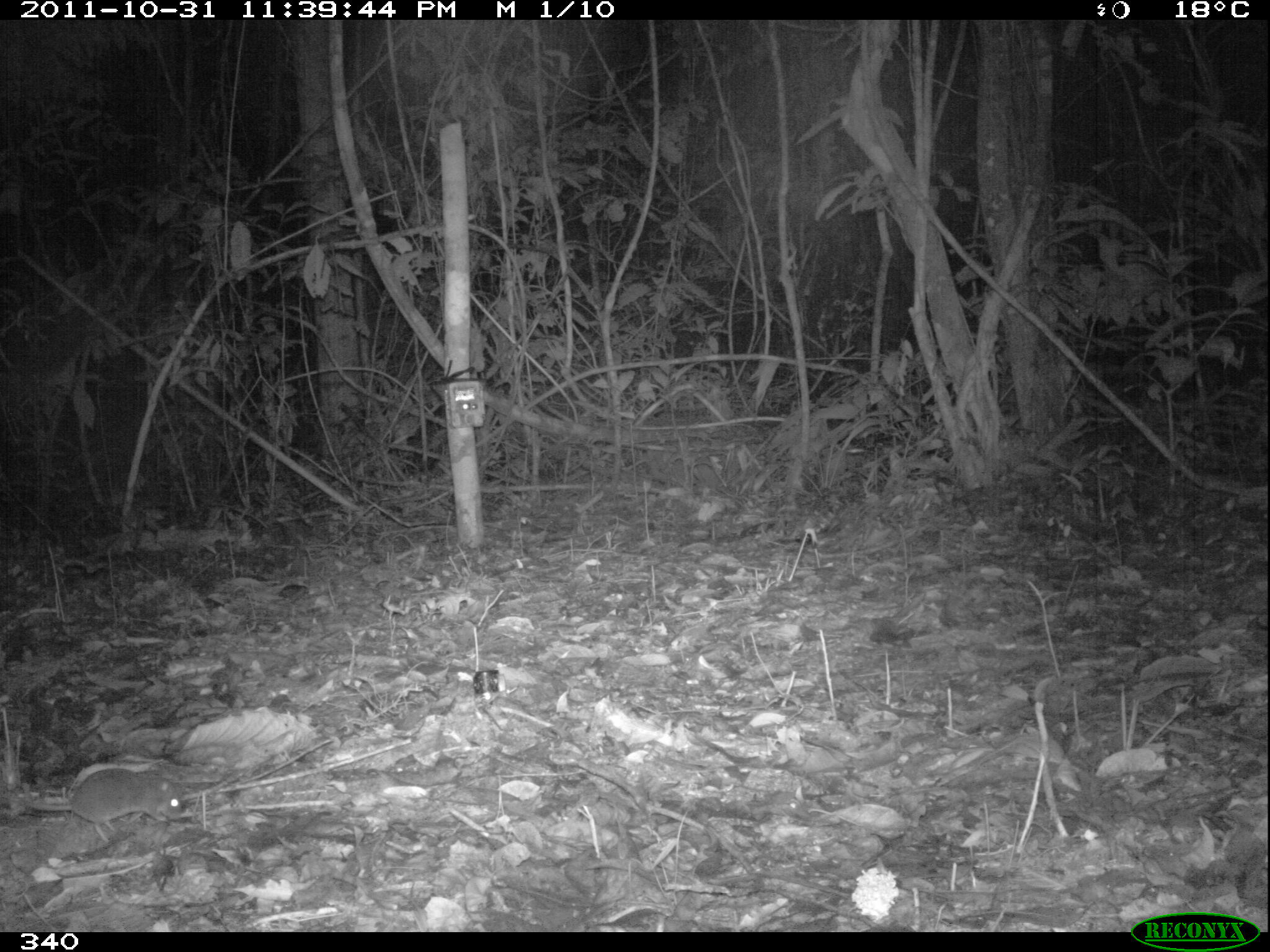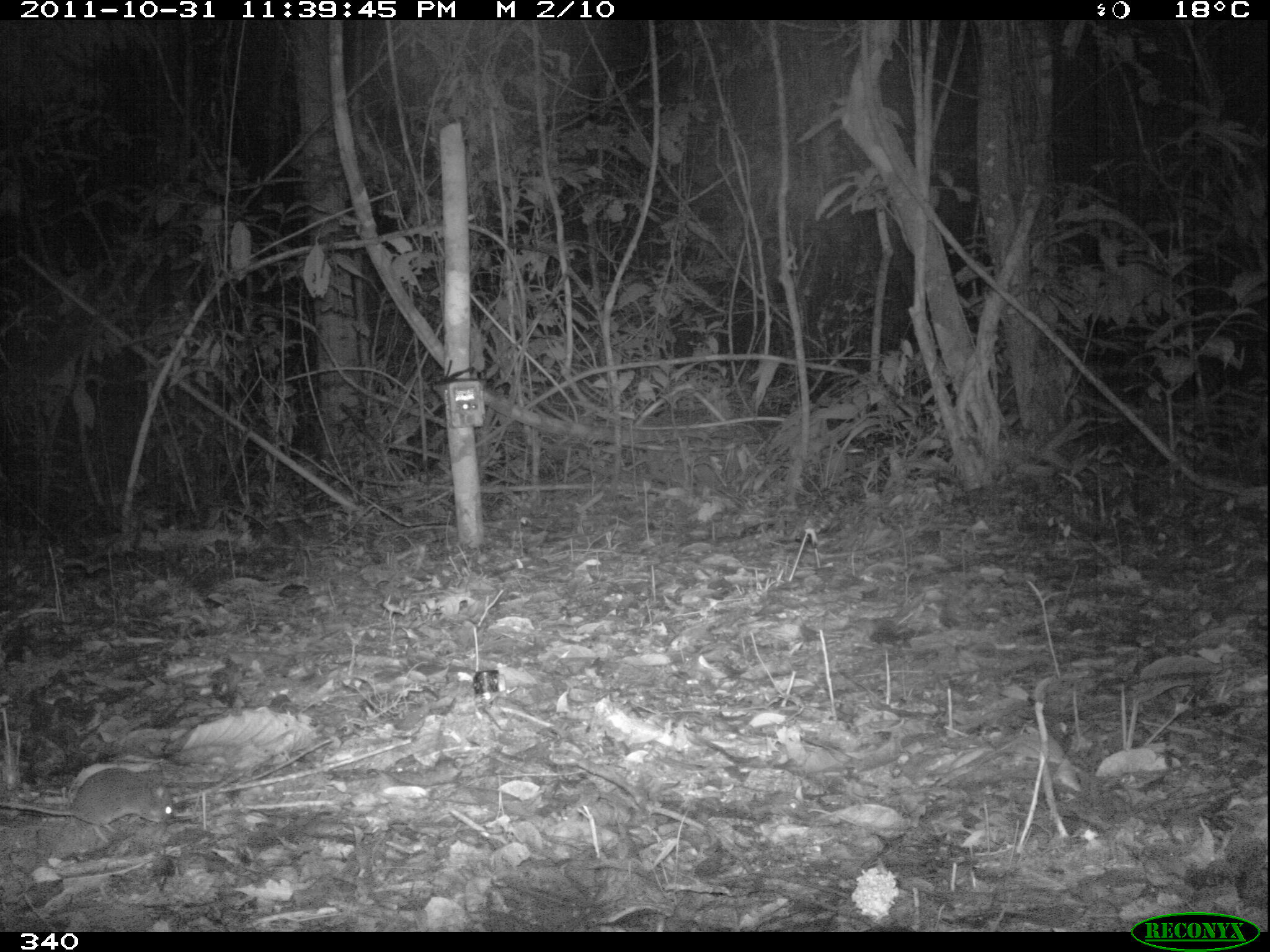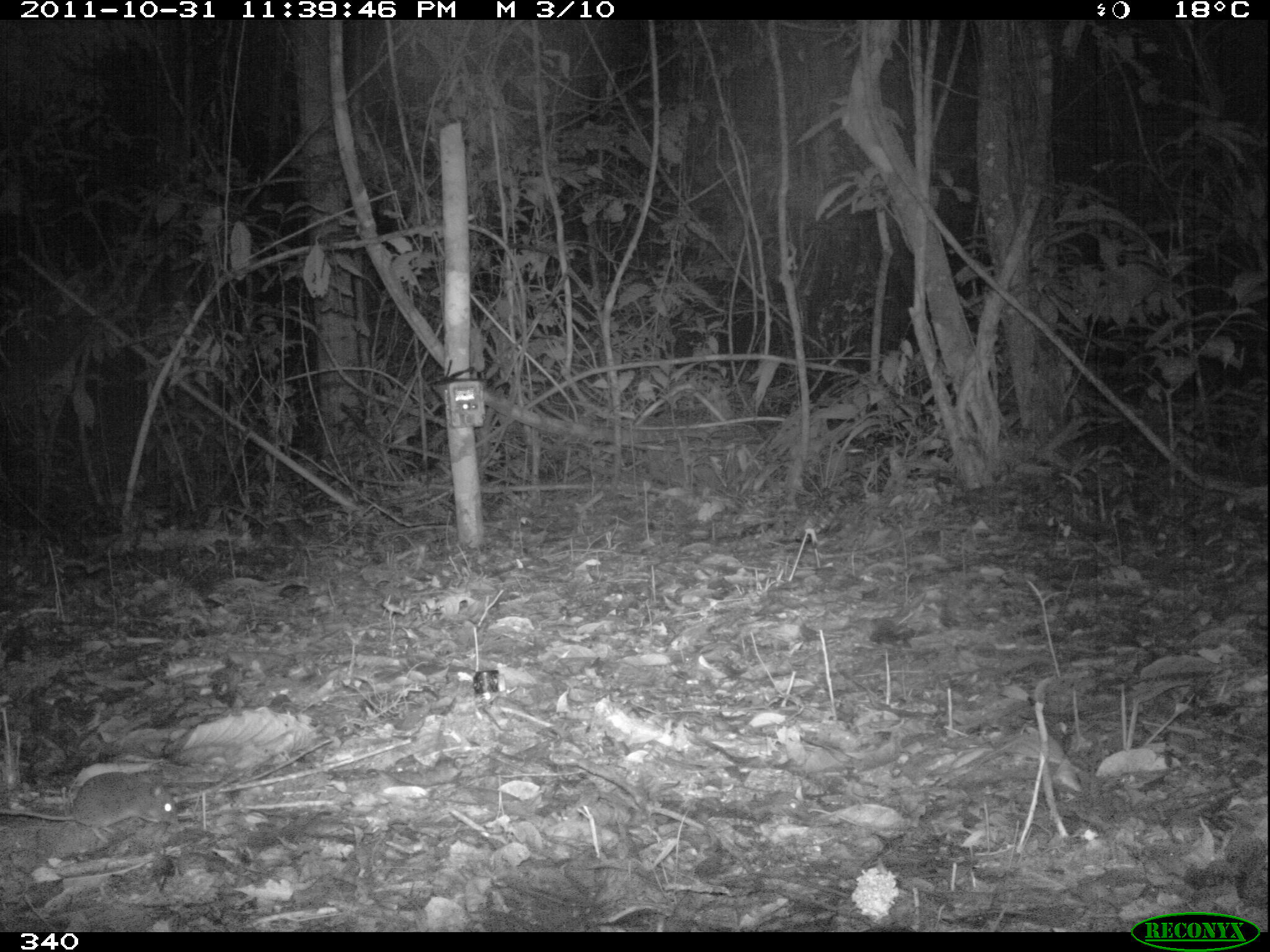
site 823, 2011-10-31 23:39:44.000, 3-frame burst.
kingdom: Animalia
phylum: Chordata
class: Mammalia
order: Rodentia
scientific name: Rodentia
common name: rodents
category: unknown rodent